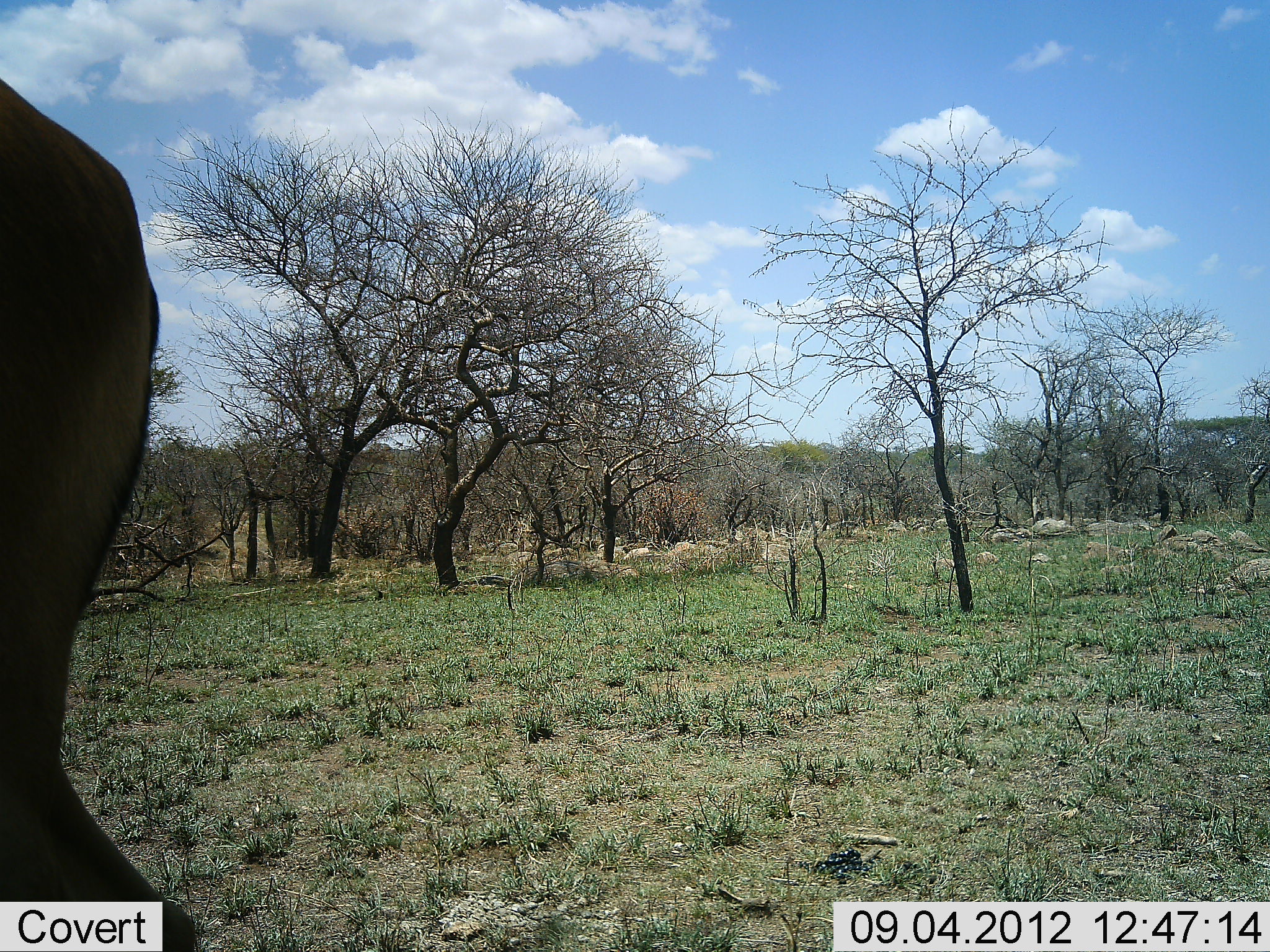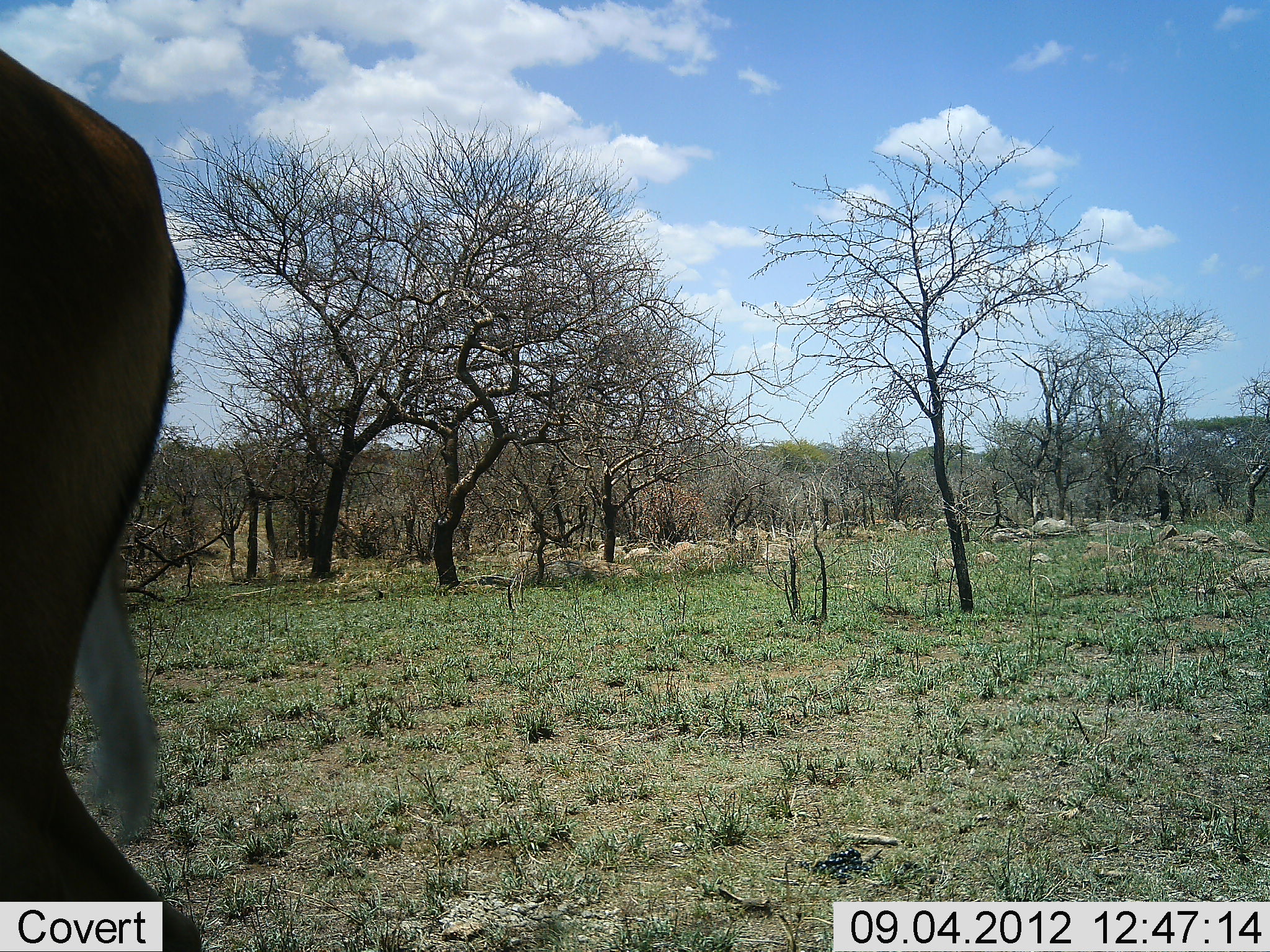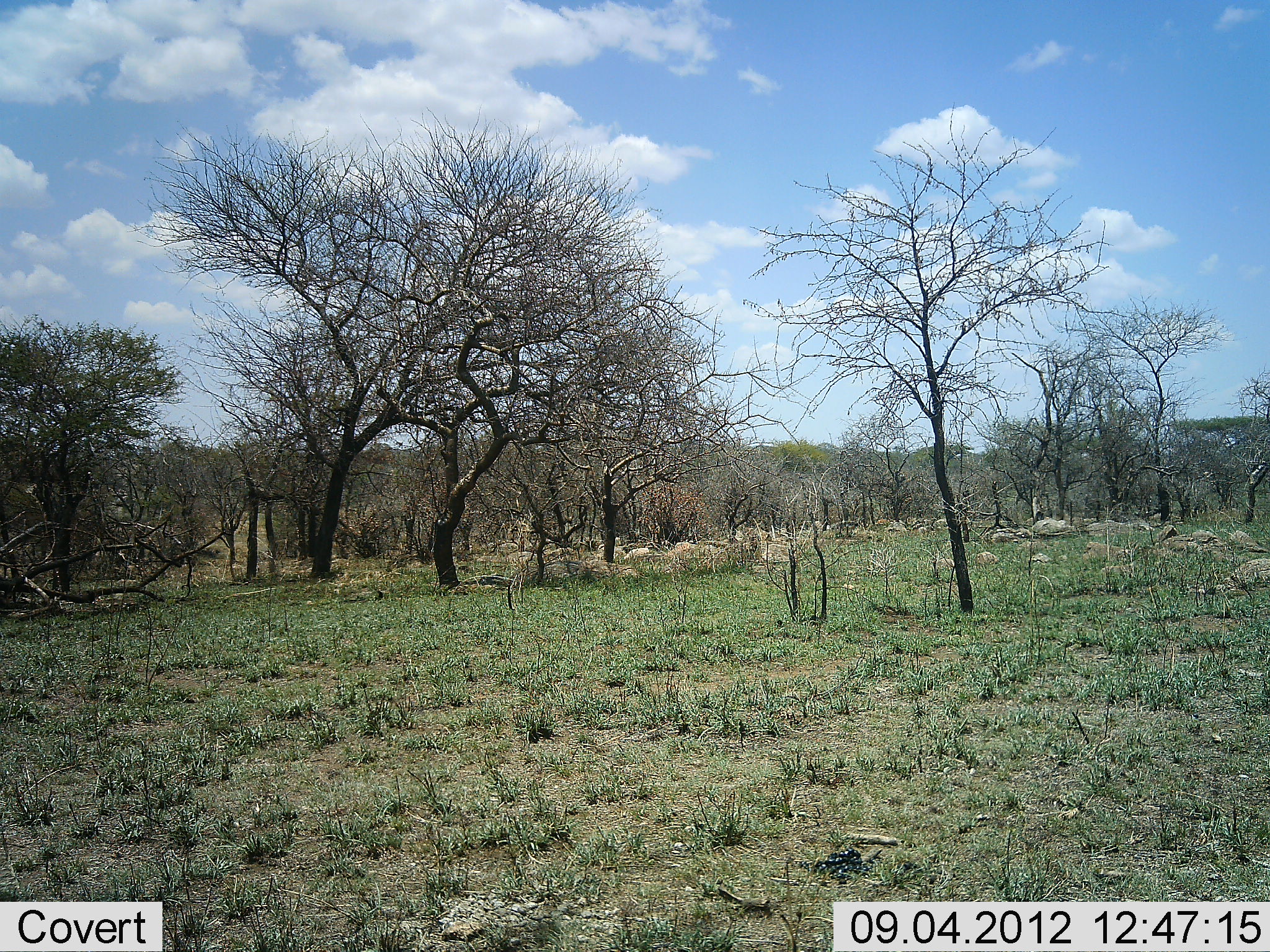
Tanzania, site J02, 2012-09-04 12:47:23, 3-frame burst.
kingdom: Animalia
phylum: Chordata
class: Mammalia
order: Artiodactyla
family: Bovidae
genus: Aepyceros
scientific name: Aepyceros melampus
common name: impala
Impala (Aepyceros melampus), count 1. Behavior (volunteer vote fractions): standing 29%, resting 0%, moving 71%, interacting 0%. Young present (vote fraction): 0%. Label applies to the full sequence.